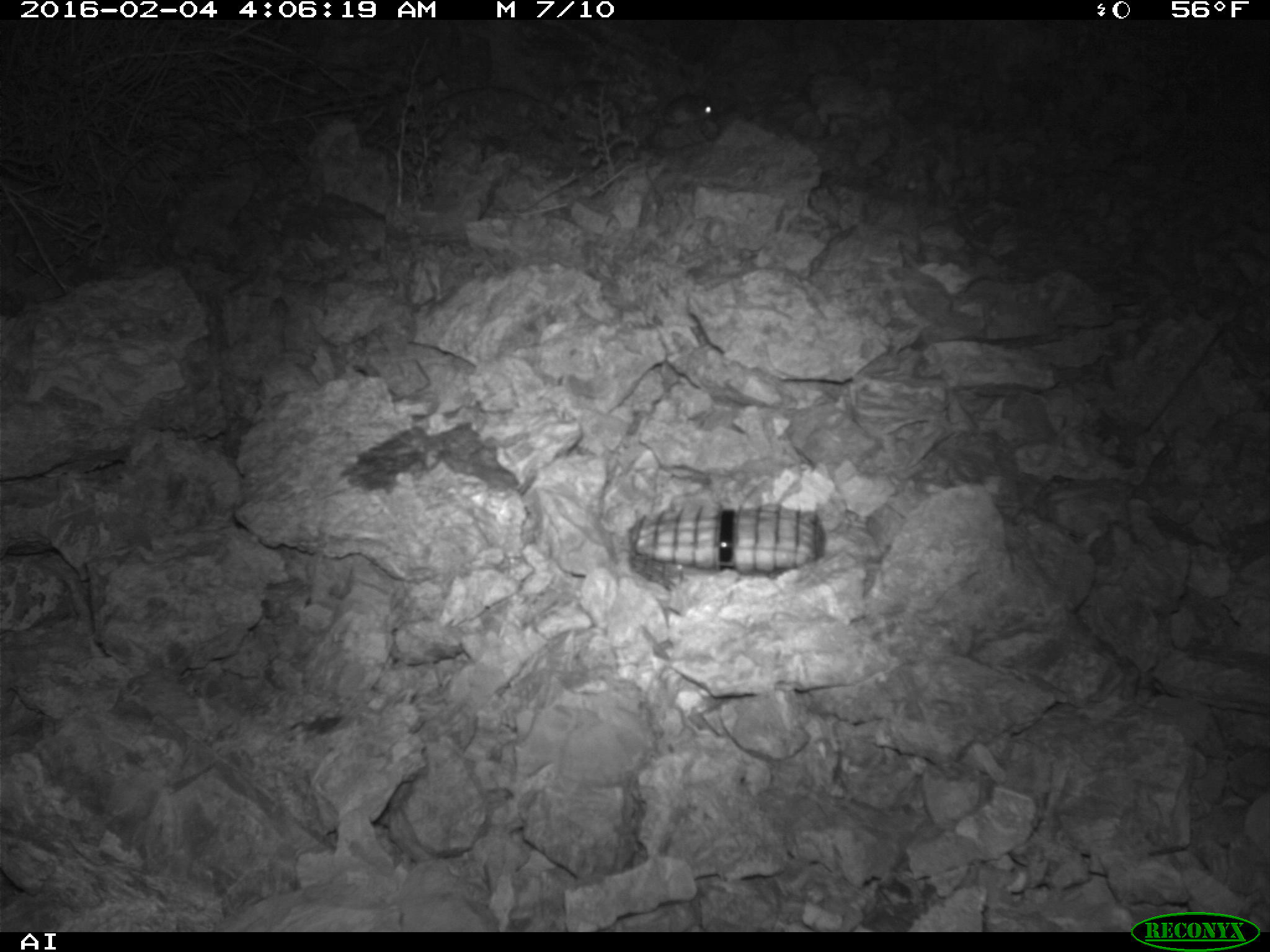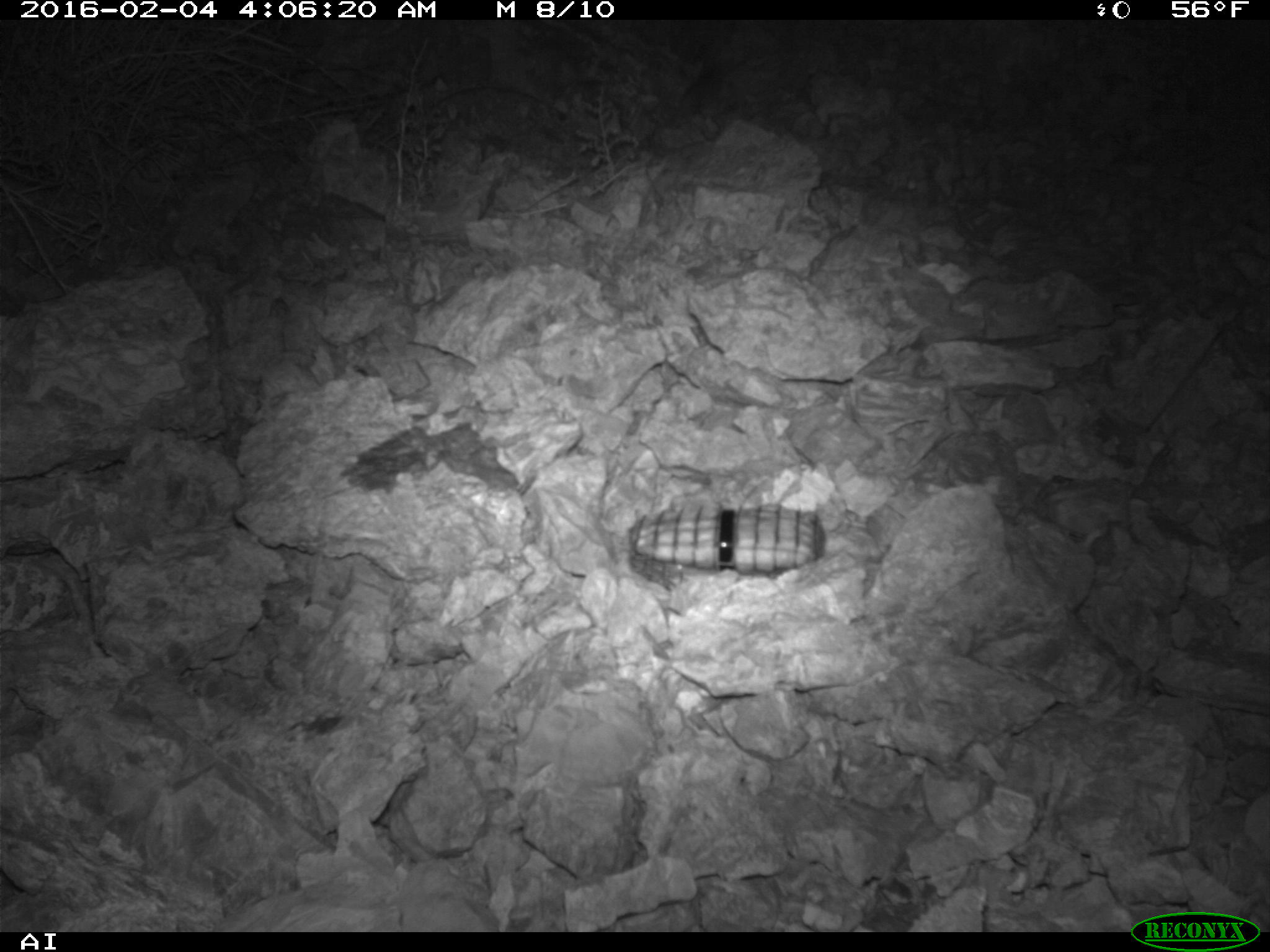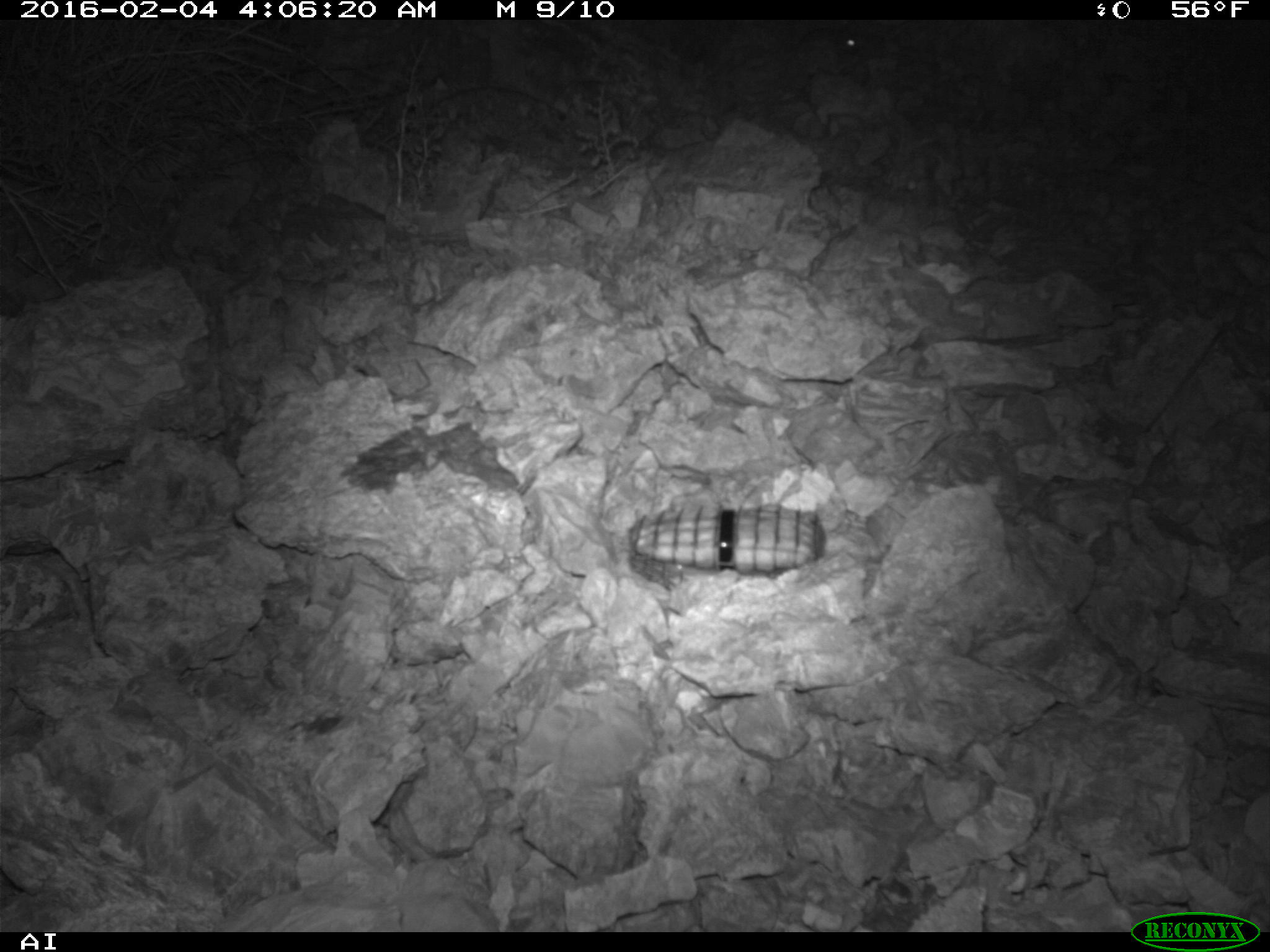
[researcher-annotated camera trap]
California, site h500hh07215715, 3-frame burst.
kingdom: Animalia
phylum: Chordata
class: Mammalia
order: Rodentia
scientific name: Rodentia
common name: rodent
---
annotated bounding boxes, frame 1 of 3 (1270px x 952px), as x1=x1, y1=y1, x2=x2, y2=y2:
rodent: x1=651, y1=94, x2=719, y2=123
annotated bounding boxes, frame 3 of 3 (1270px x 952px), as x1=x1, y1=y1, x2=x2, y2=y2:
rodent: x1=790, y1=28, x2=861, y2=64